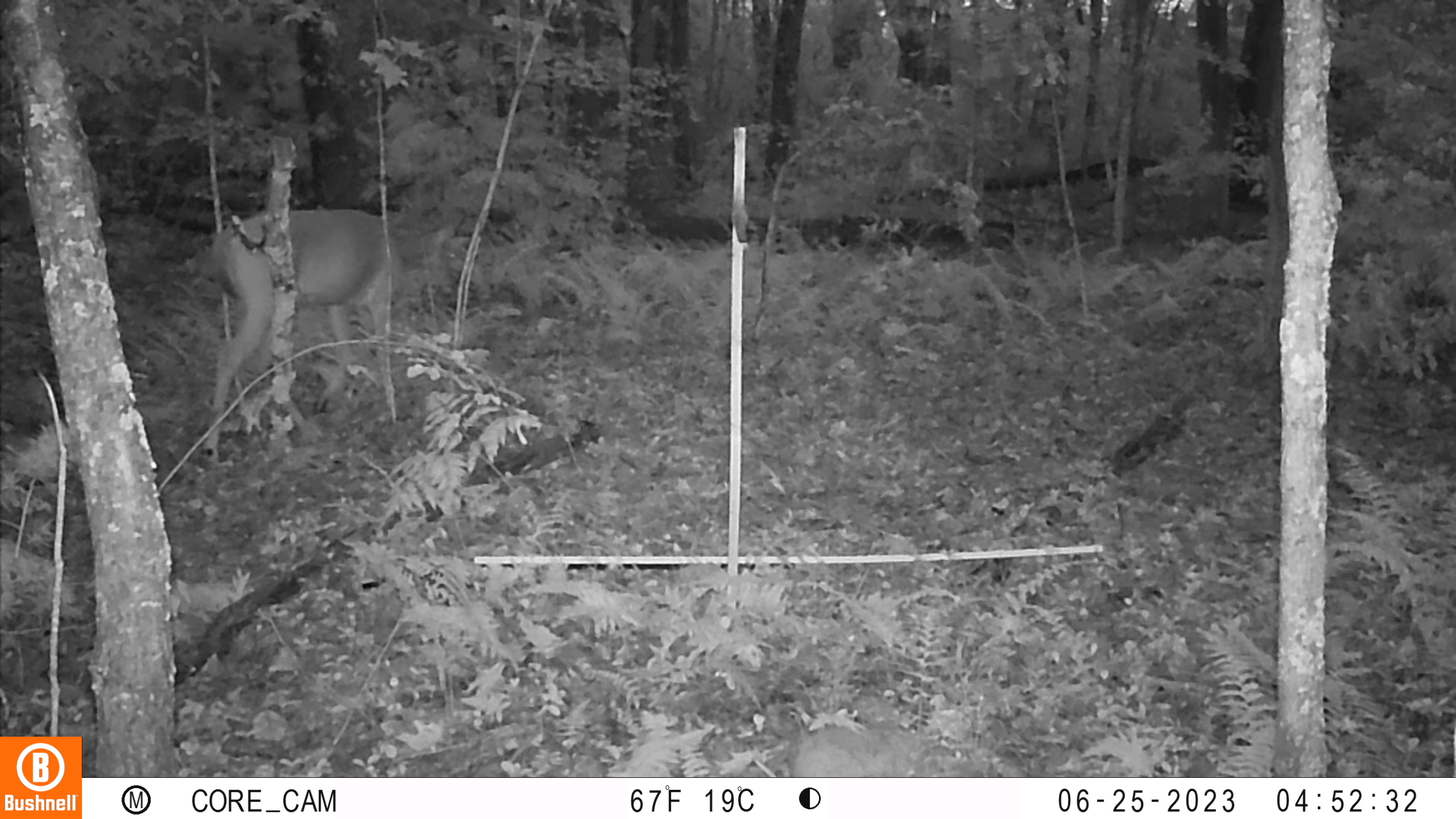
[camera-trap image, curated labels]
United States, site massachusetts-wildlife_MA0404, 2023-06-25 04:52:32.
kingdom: Animalia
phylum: Chordata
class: Mammalia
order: Artiodactyla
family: Cervidae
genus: Odocoileus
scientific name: Odocoileus virginianus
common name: white-tailed deer